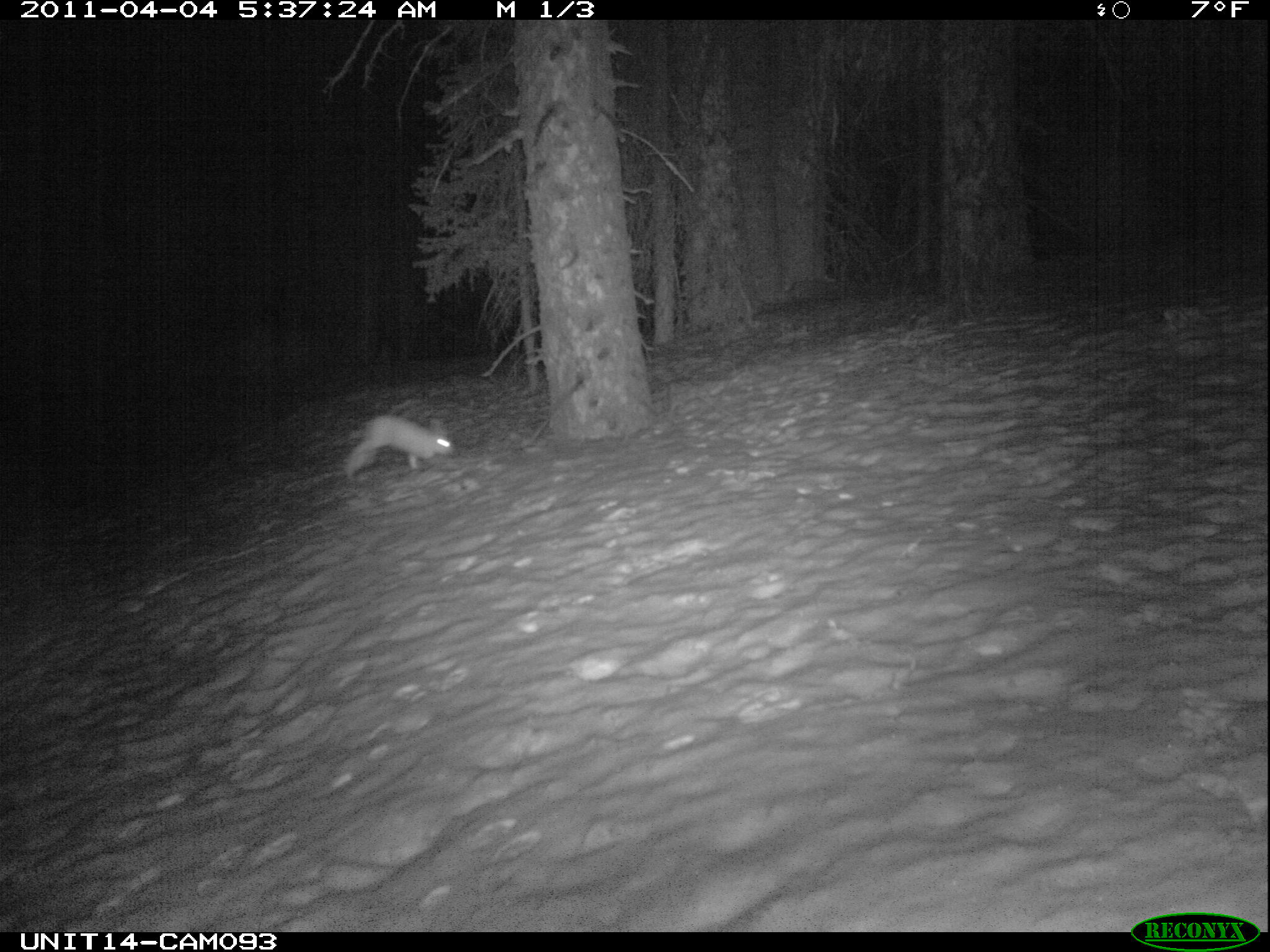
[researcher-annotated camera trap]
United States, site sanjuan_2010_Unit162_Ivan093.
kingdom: Animalia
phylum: Chordata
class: Mammalia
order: Lagomorpha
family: Leporidae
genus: Lepus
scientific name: Lepus americanus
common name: snowshoe hare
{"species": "Lepus americanus (snowshoe hare)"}